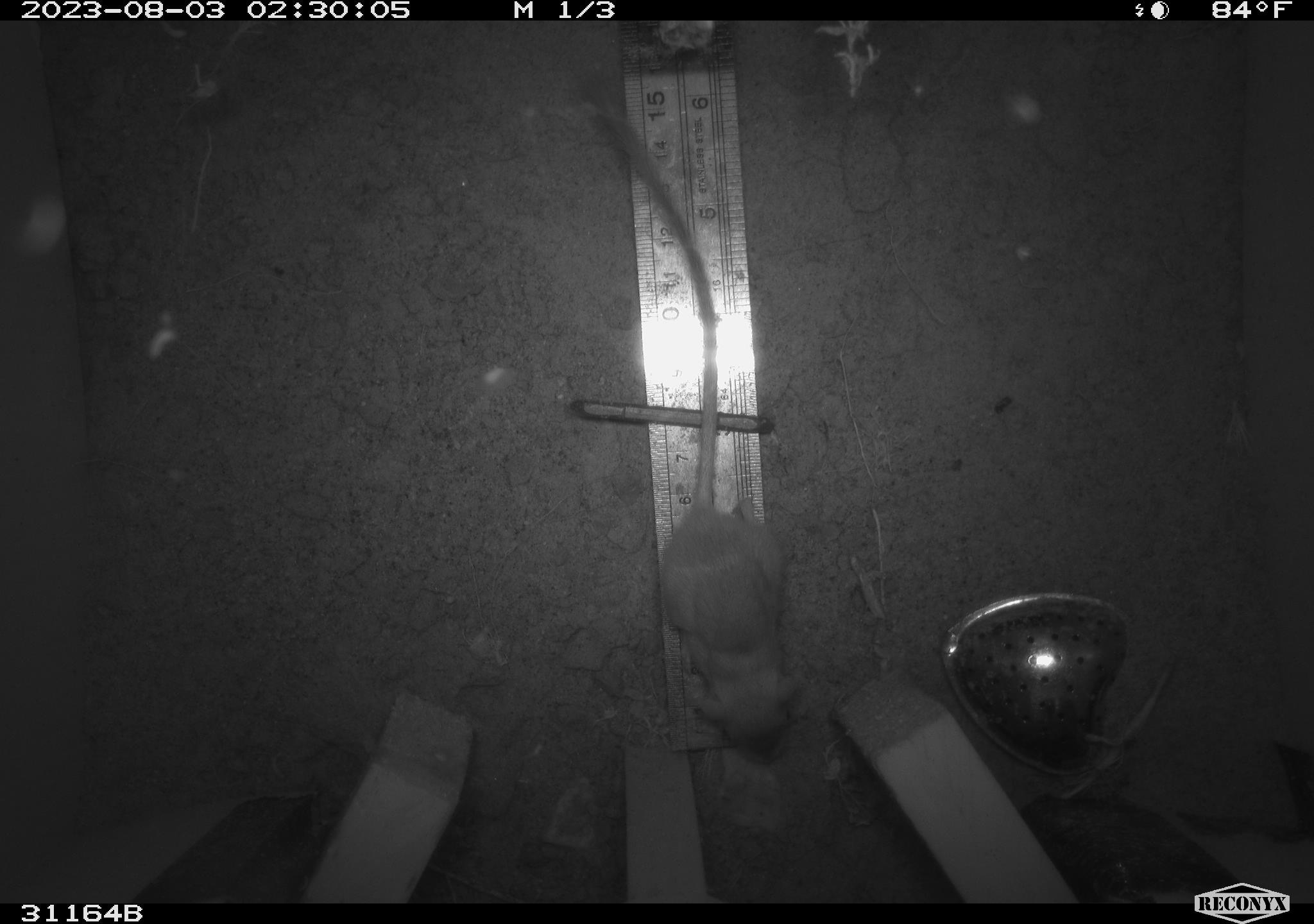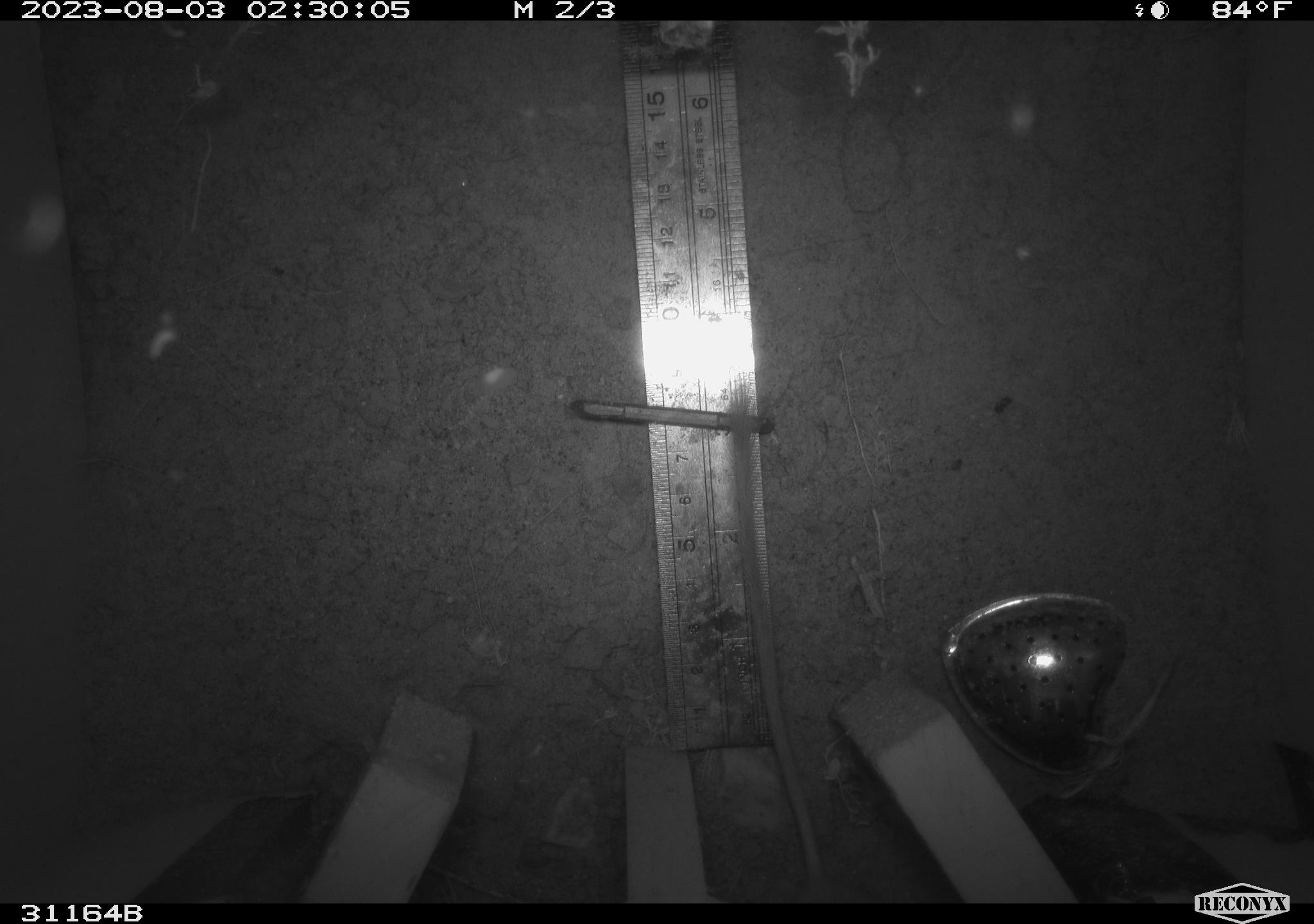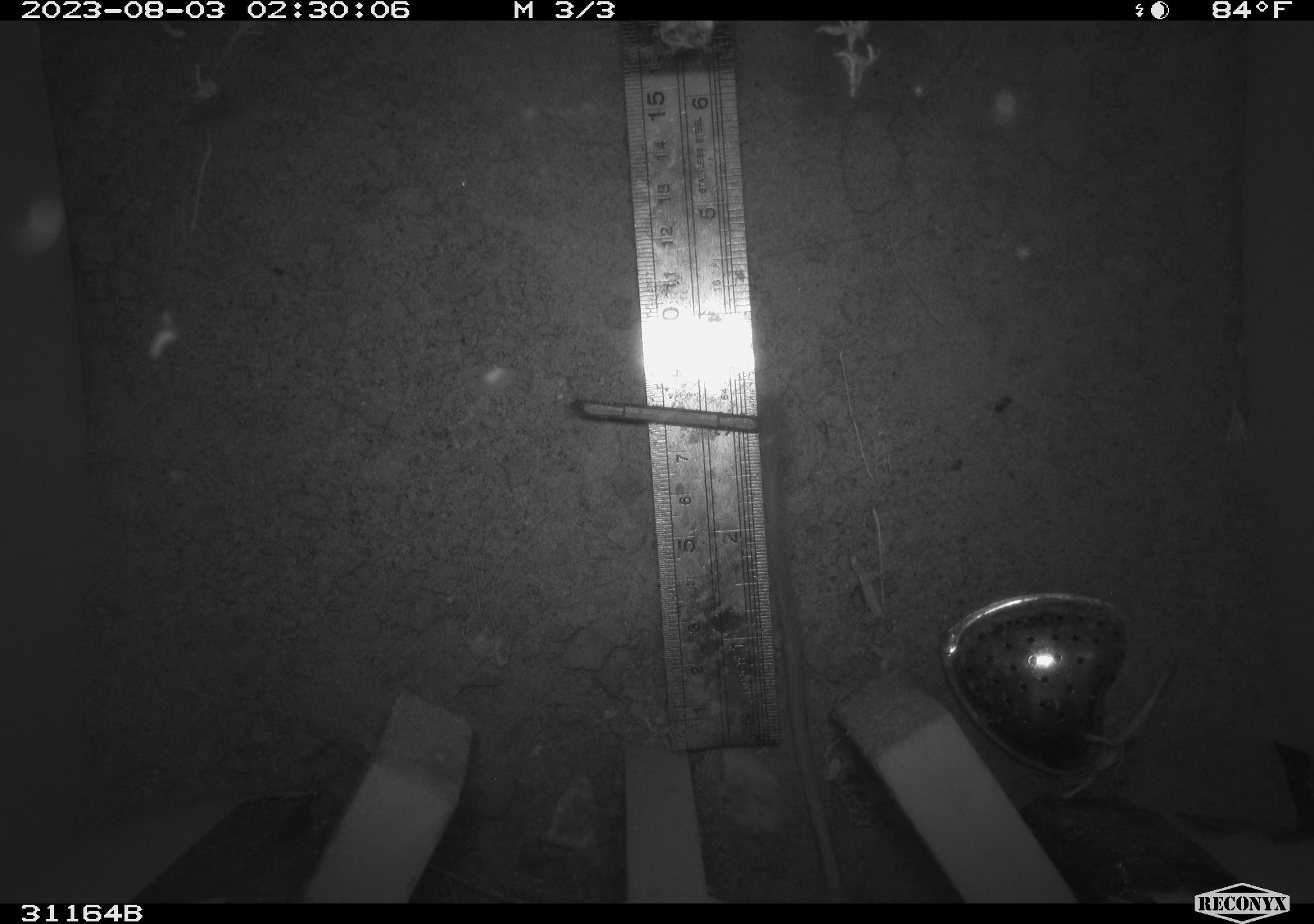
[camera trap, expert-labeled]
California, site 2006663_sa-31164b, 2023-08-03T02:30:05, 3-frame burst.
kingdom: Animalia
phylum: Chordata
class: Mammalia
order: Rodentia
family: Heteromyidae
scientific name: Heteromyidae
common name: kangaroo rats and pocket mice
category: heteromyidae family